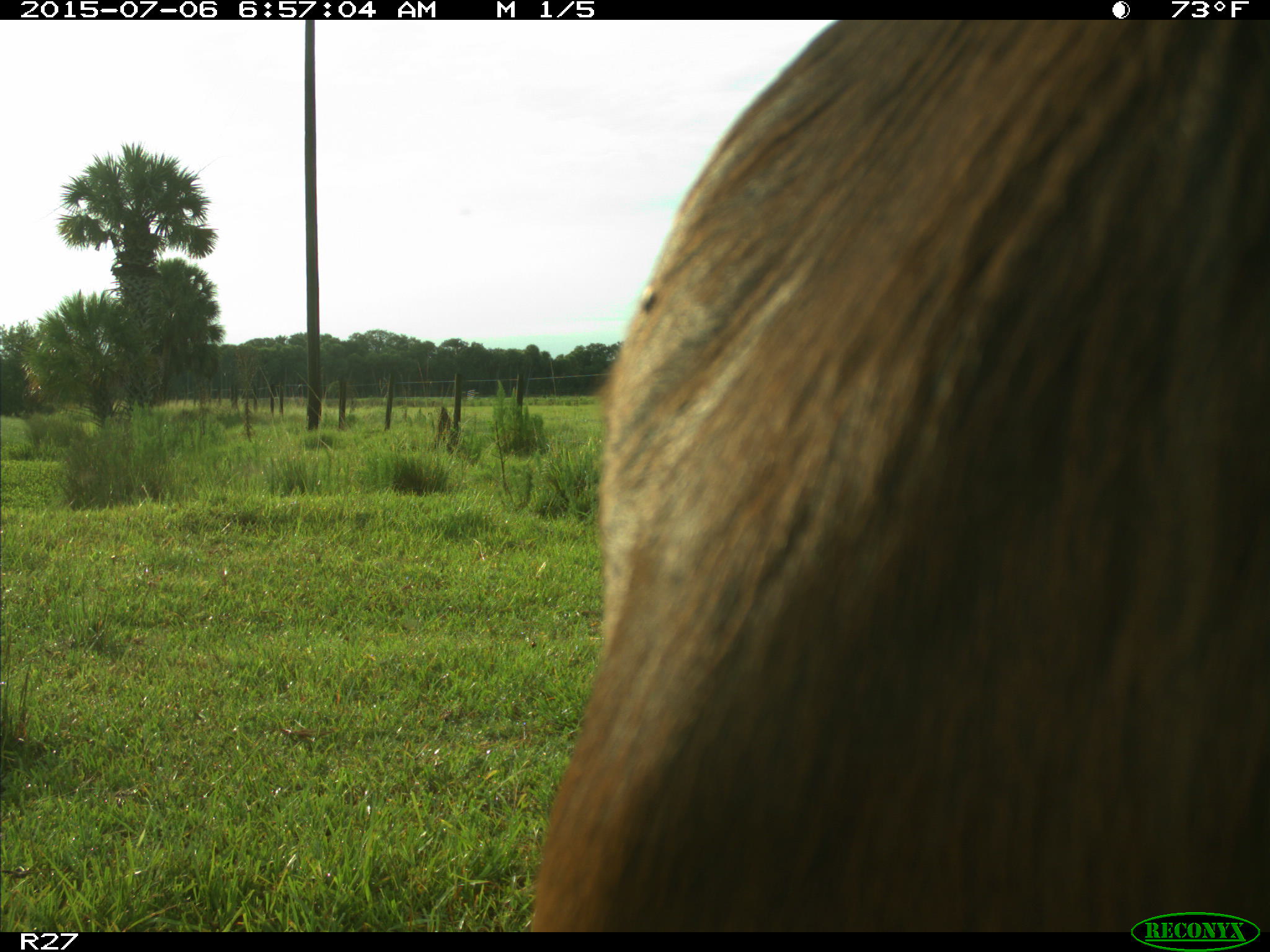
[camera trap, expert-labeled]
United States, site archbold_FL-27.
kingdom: Animalia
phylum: Chordata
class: Mammalia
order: Artiodactyla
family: Bovidae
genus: Bos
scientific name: Bos taurus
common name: domestic cow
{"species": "Bos taurus (domestic cow)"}